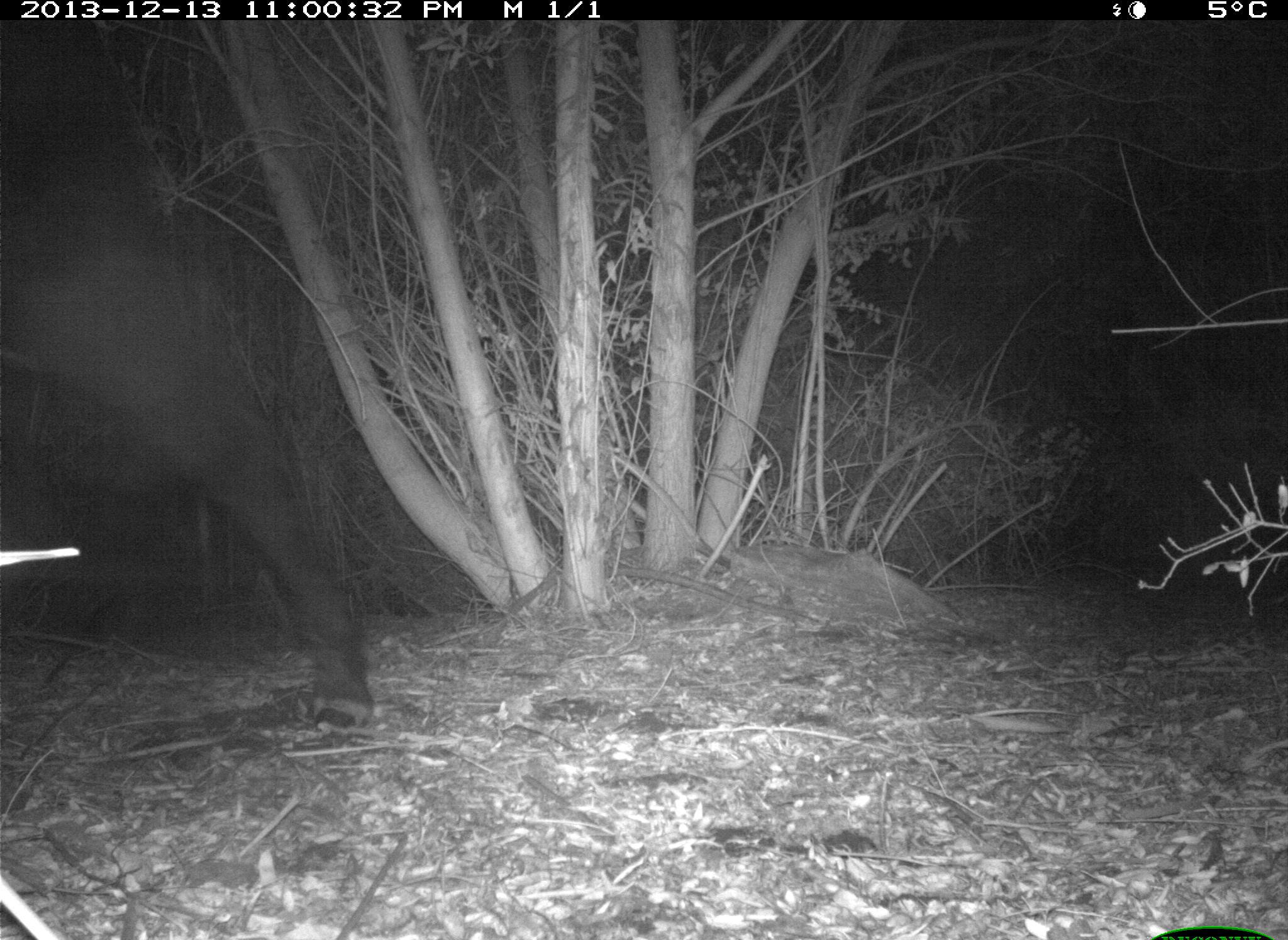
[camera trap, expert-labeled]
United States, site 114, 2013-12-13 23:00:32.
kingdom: Animalia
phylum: Chordata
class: Mammalia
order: Artiodactyla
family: Bovidae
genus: Bos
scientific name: Bos taurus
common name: cow